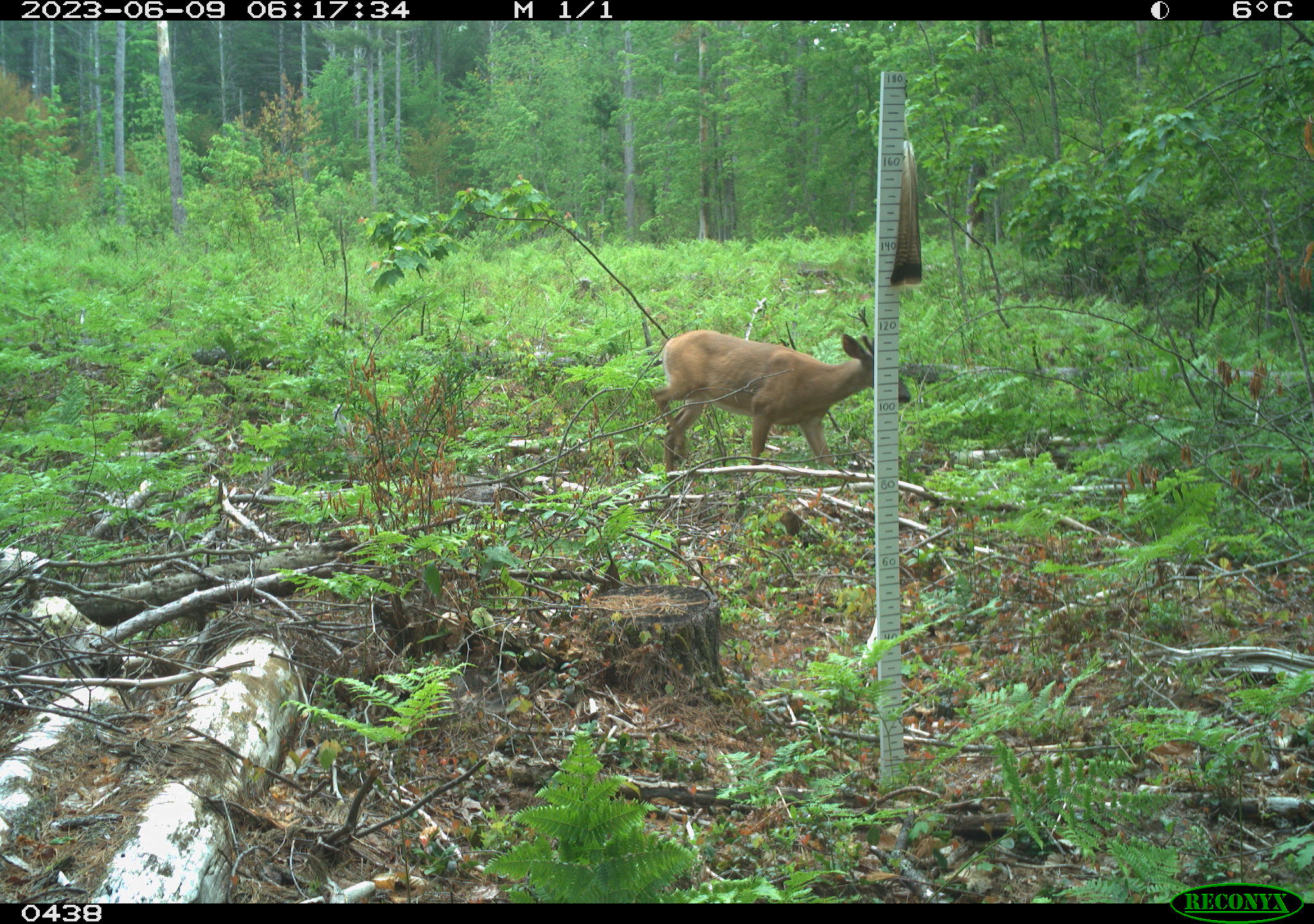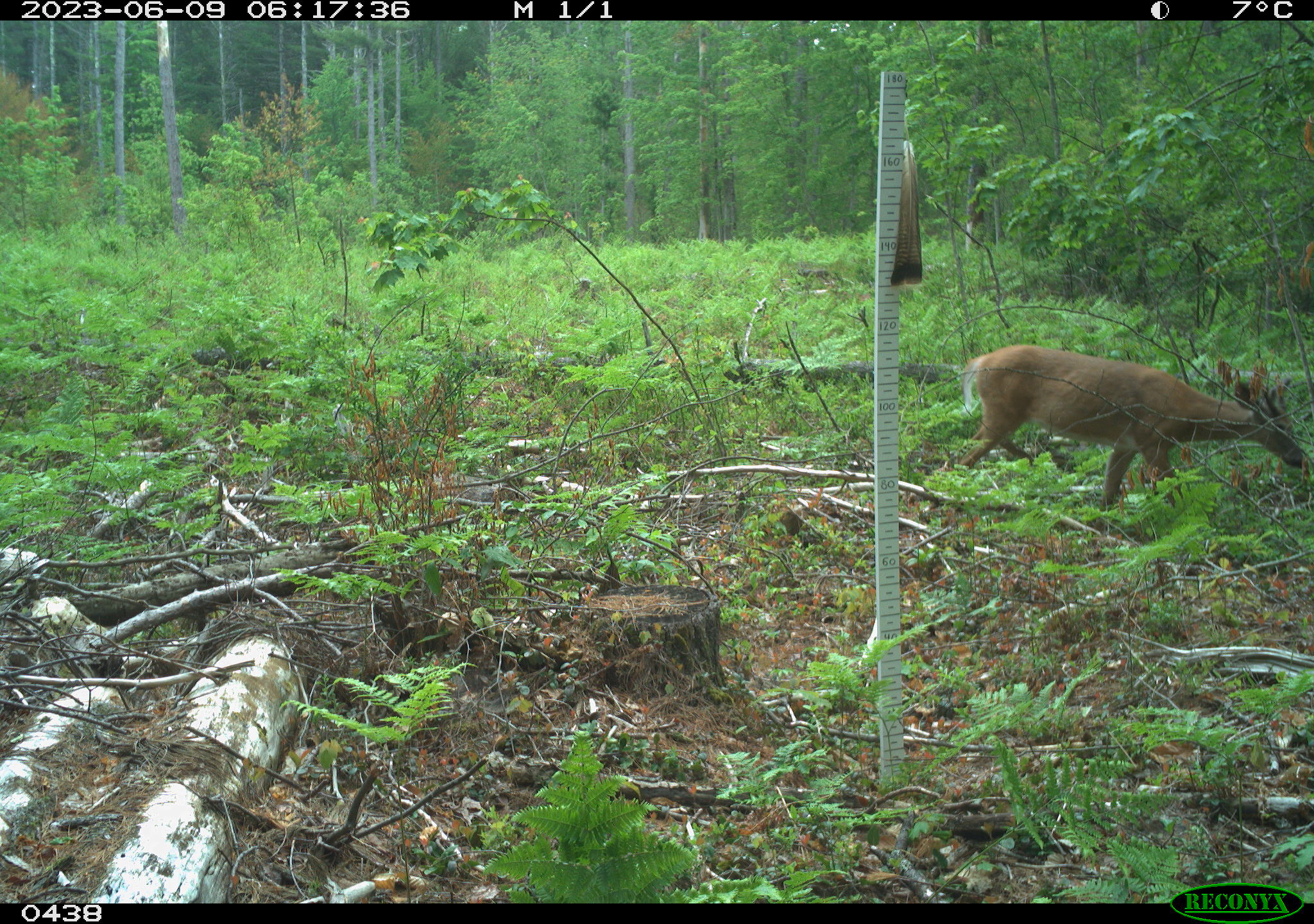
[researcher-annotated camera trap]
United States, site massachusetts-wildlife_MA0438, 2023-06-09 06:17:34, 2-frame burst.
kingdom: Animalia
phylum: Chordata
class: Mammalia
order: Artiodactyla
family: Cervidae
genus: Odocoileus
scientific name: Odocoileus virginianus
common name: white-tailed deer